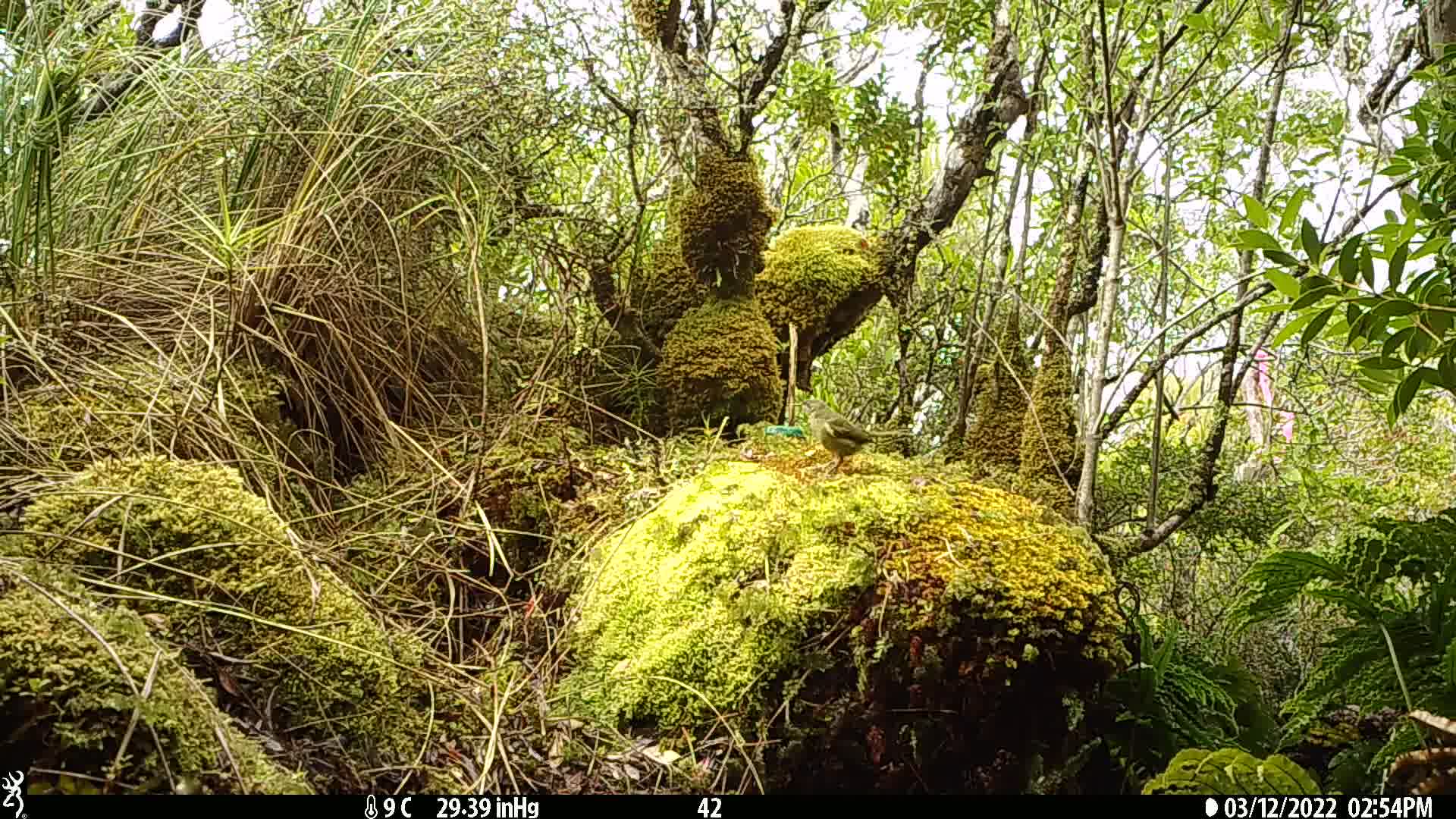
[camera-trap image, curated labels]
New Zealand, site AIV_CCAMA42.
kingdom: Animalia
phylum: Chordata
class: Aves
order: Passeriformes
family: Meliphagidae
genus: Anthornis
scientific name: Anthornis melanura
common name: new zealand bellbird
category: bellbird